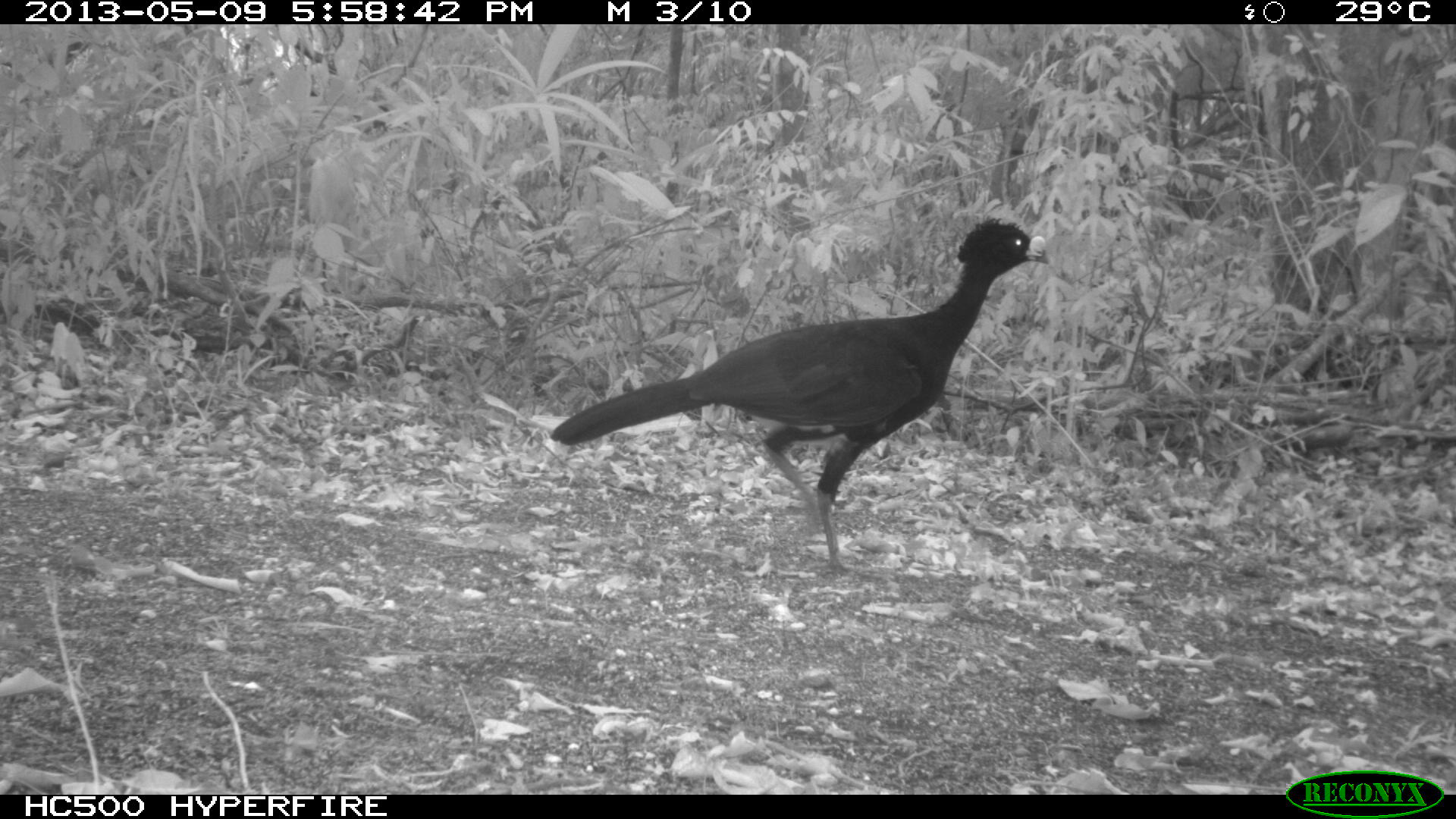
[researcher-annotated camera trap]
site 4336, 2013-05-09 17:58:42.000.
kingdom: Animalia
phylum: Chordata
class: Aves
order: Galliformes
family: Cracidae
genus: Crax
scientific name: Crax rubra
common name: great curassow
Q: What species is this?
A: Crax rubra (great curassow).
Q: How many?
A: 1.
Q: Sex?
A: Male.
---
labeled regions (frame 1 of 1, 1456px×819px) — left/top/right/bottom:
crax rubra: 548/217/1050/575